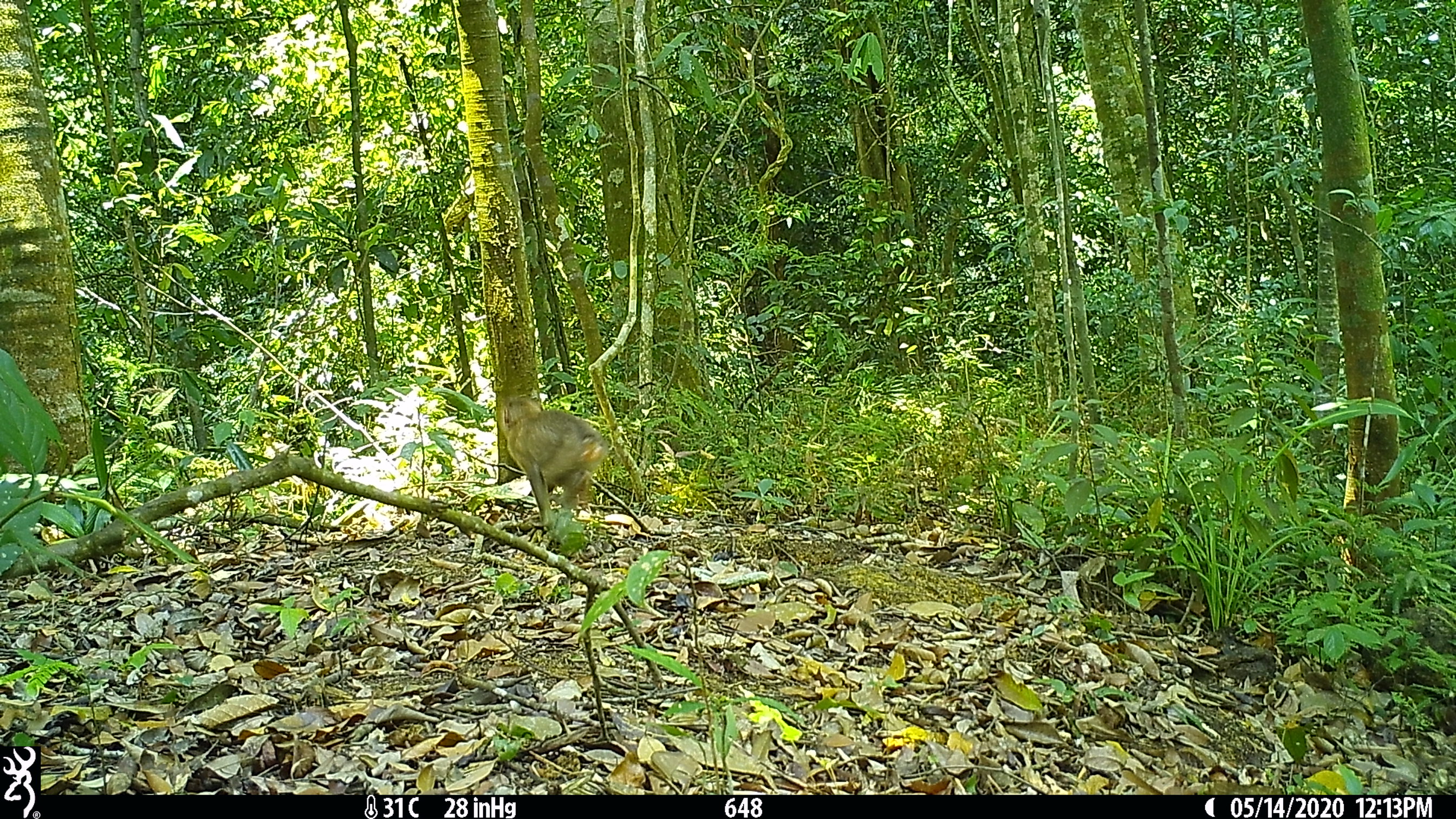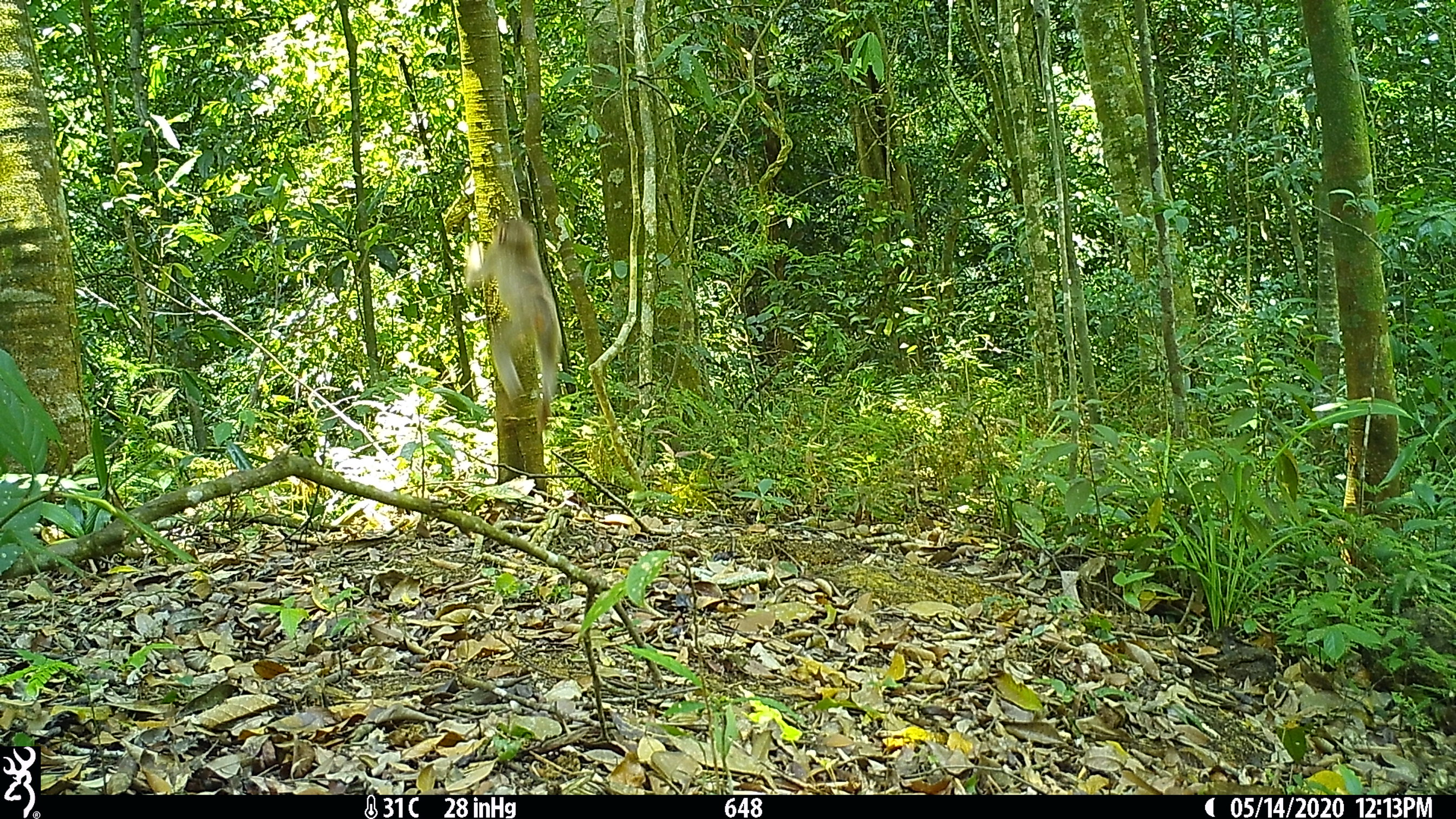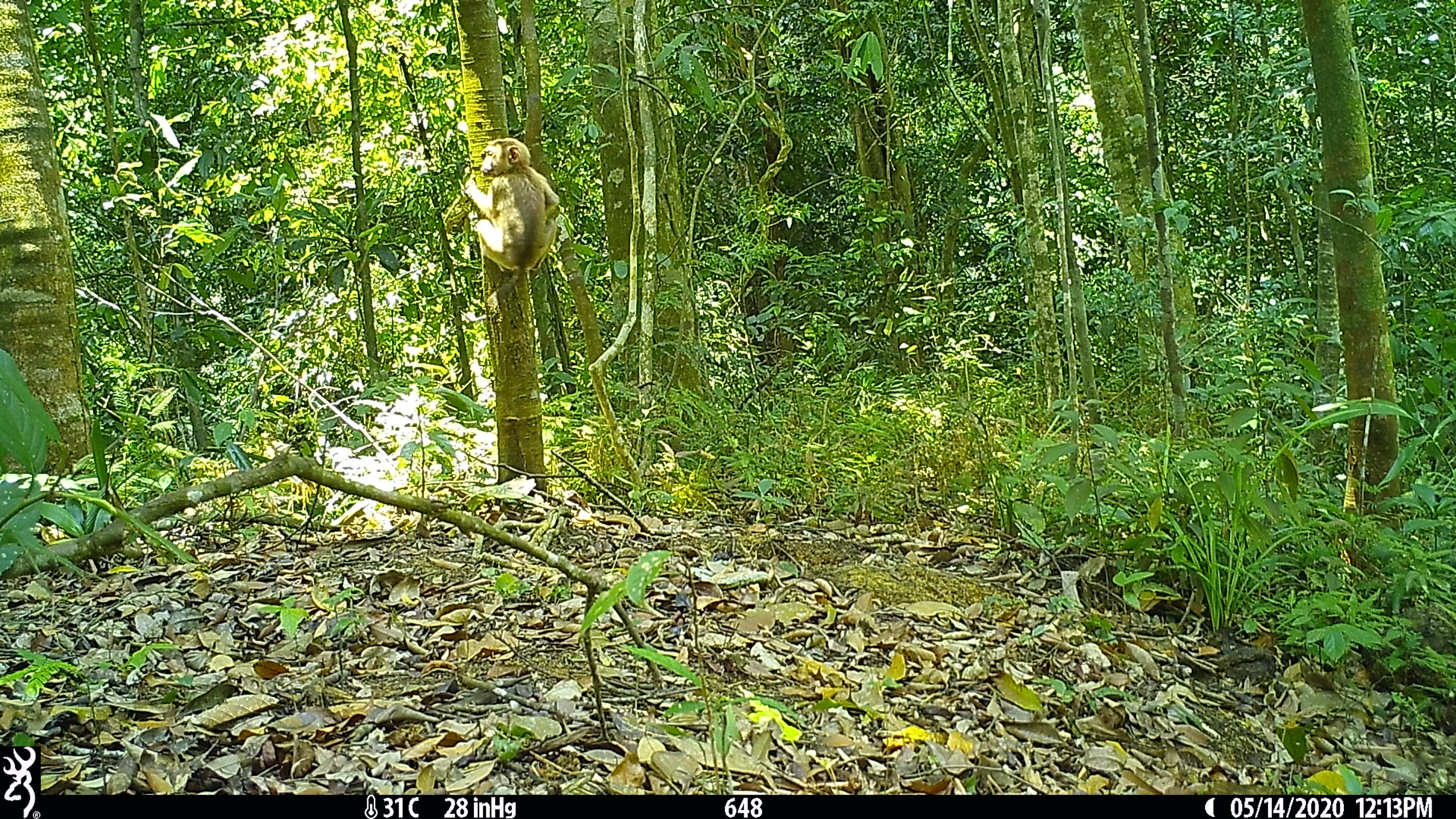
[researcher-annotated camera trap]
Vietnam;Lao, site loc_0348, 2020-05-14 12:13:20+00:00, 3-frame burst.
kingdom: Animalia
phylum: Chordata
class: Mammalia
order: Primates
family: Cercopithecidae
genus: Macaca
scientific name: Macaca nemestrina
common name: pig-tailed macaque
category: pig tailed macaque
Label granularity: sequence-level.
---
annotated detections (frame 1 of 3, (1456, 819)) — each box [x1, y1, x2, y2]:
pig tailed macaque: [497, 395, 609, 523]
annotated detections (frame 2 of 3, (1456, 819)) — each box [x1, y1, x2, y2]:
pig tailed macaque: [463, 219, 561, 432]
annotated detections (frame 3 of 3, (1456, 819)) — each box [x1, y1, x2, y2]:
pig tailed macaque: [464, 137, 559, 307]